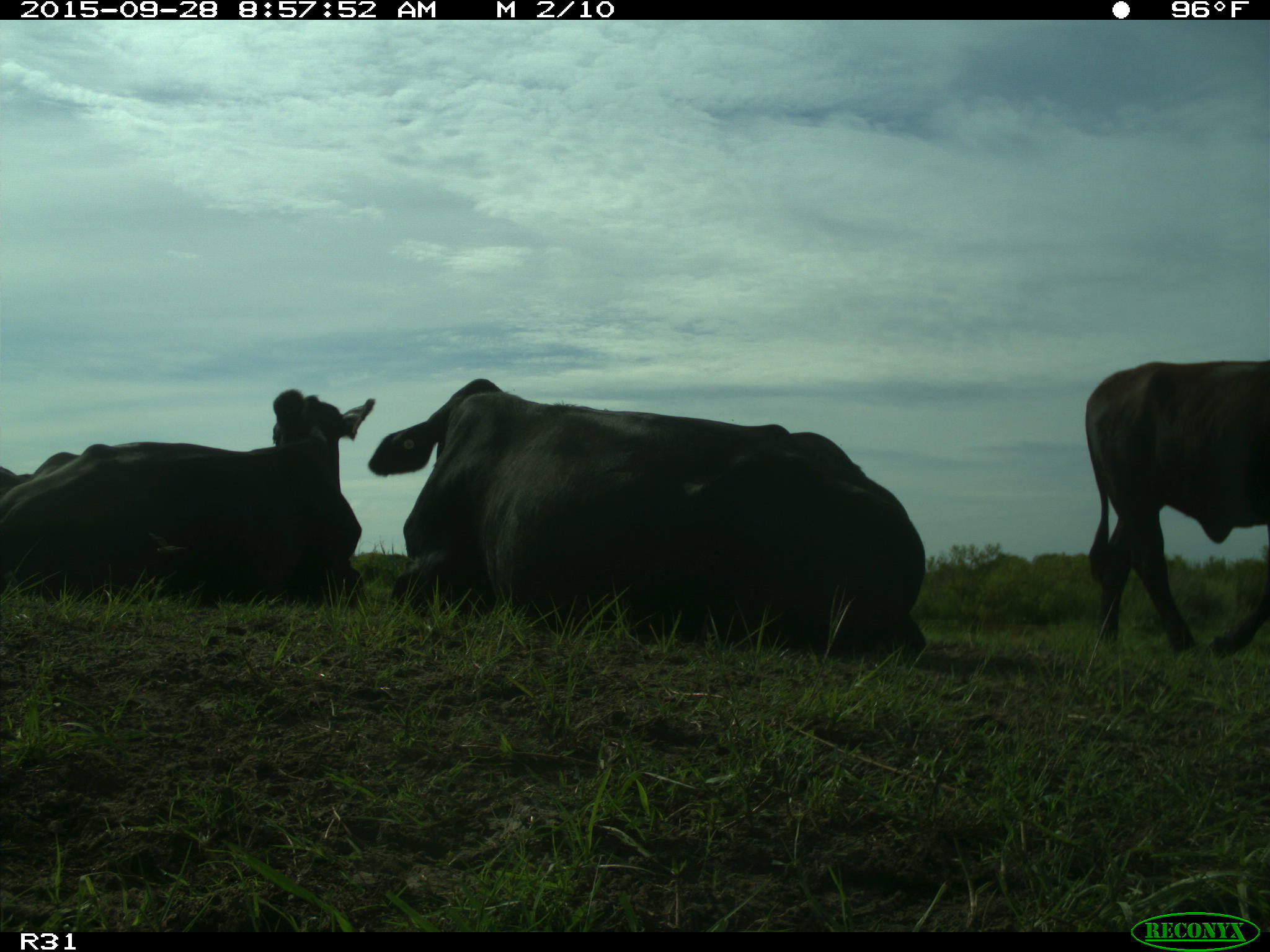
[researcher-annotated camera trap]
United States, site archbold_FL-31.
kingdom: Animalia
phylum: Chordata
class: Mammalia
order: Artiodactyla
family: Bovidae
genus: Bos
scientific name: Bos taurus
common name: domestic cow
Bos taurus (domestic cow).